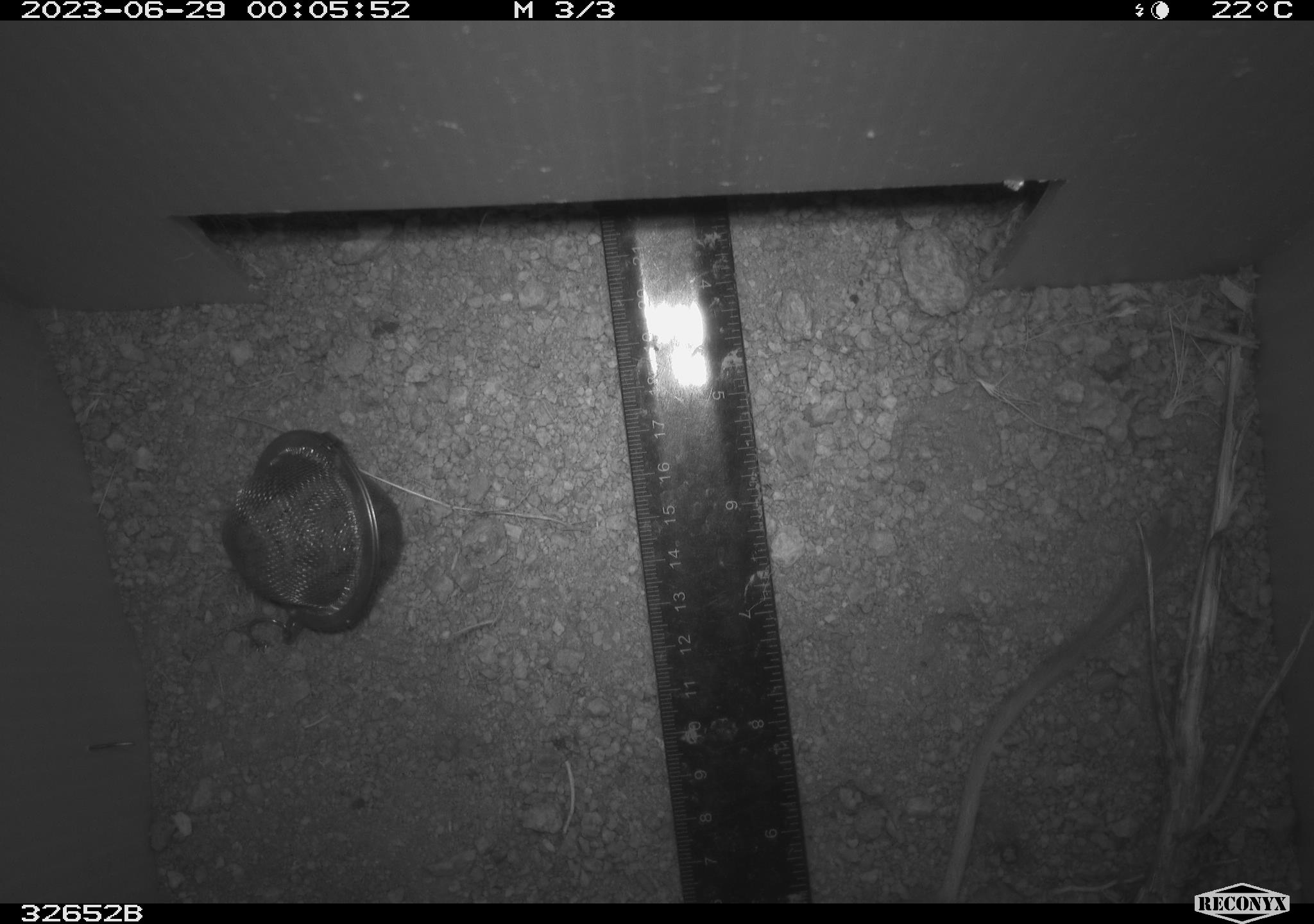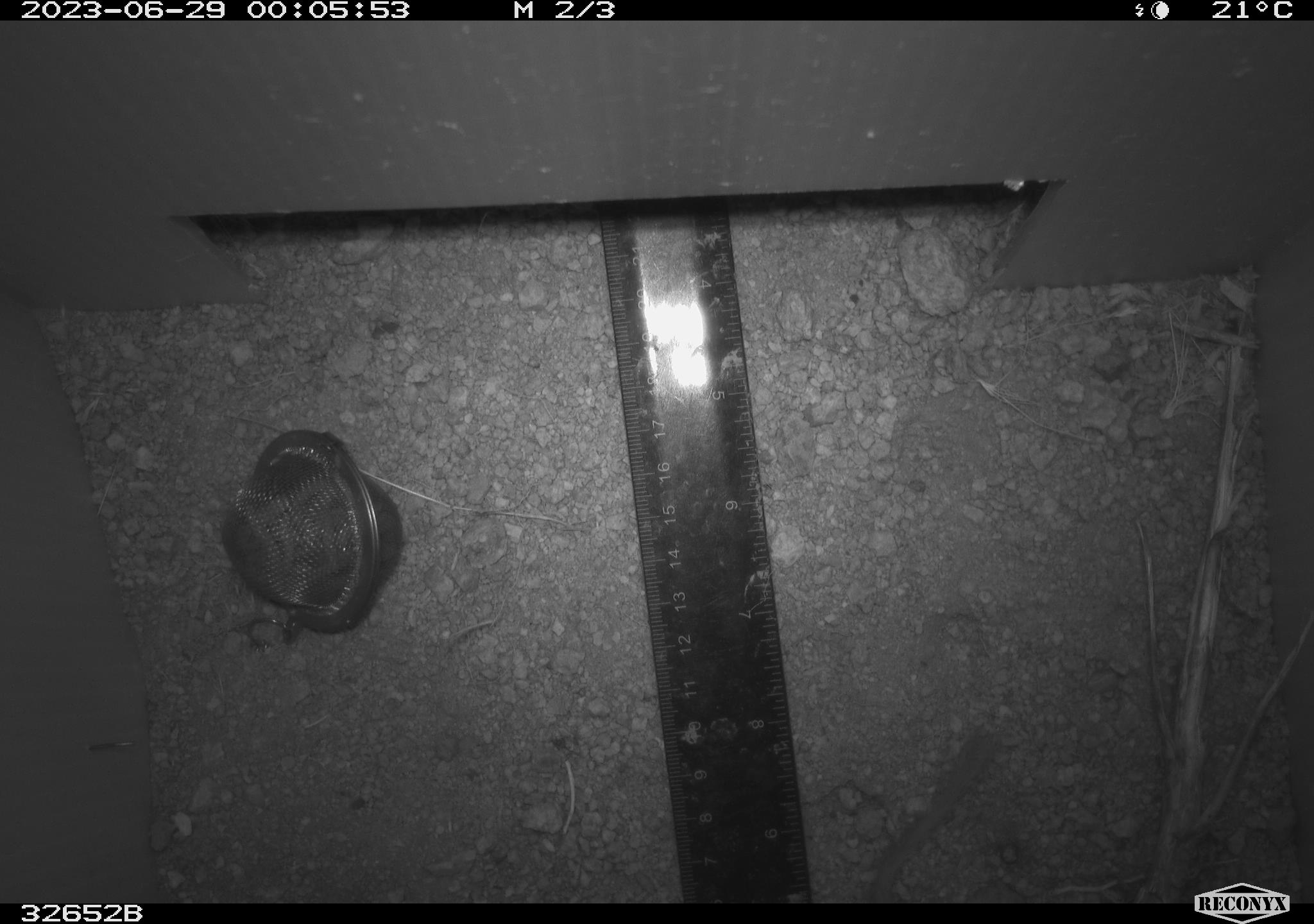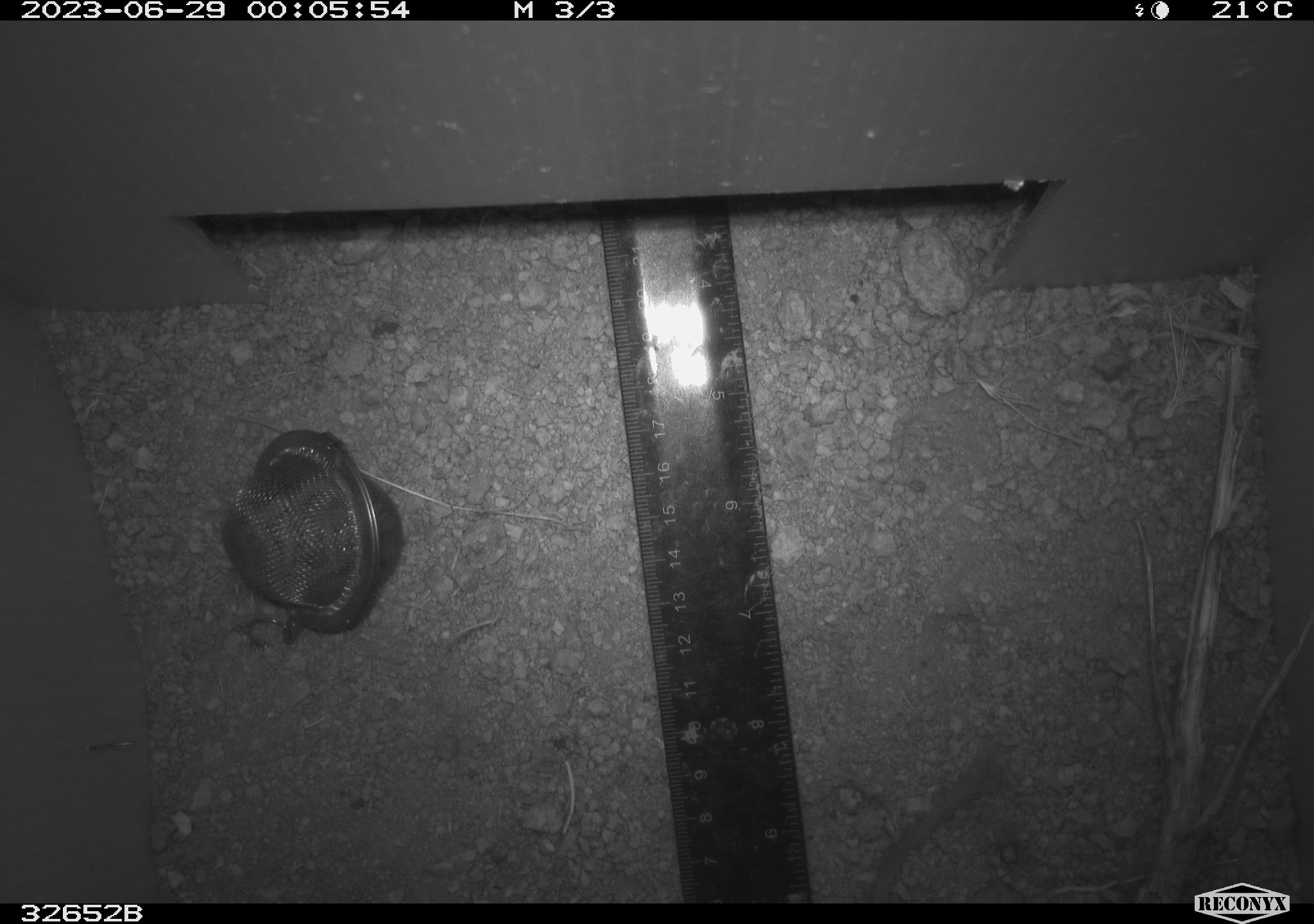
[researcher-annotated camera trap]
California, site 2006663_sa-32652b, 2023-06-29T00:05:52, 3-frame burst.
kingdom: Animalia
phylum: Chordata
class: Mammalia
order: Rodentia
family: Heteromyidae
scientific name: Heteromyidae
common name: kangaroo rats and pocket mice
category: heteromyidae family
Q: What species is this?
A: Heteromyidae family (kangaroo rats and pocket mice) (Heteromyidae).